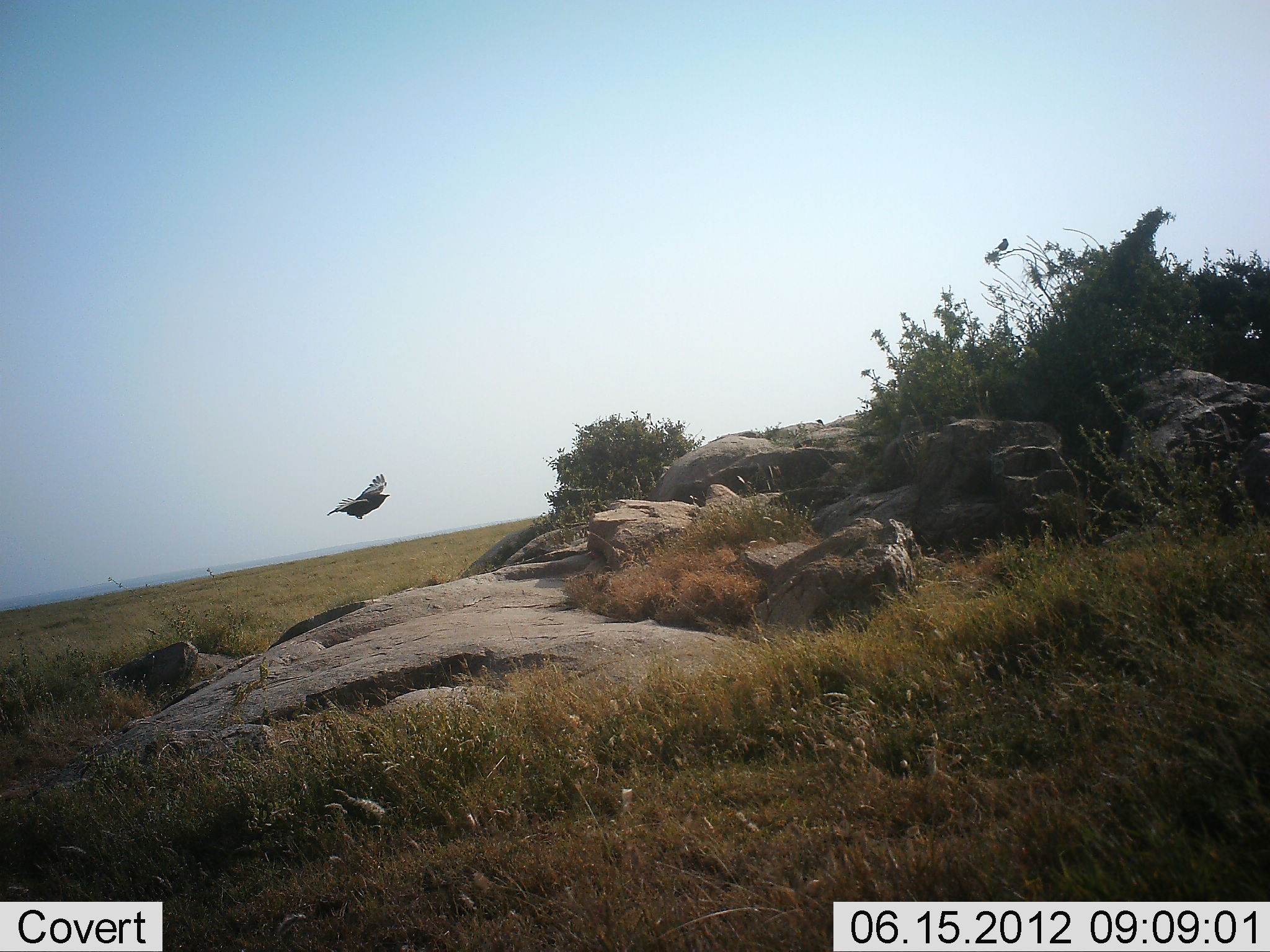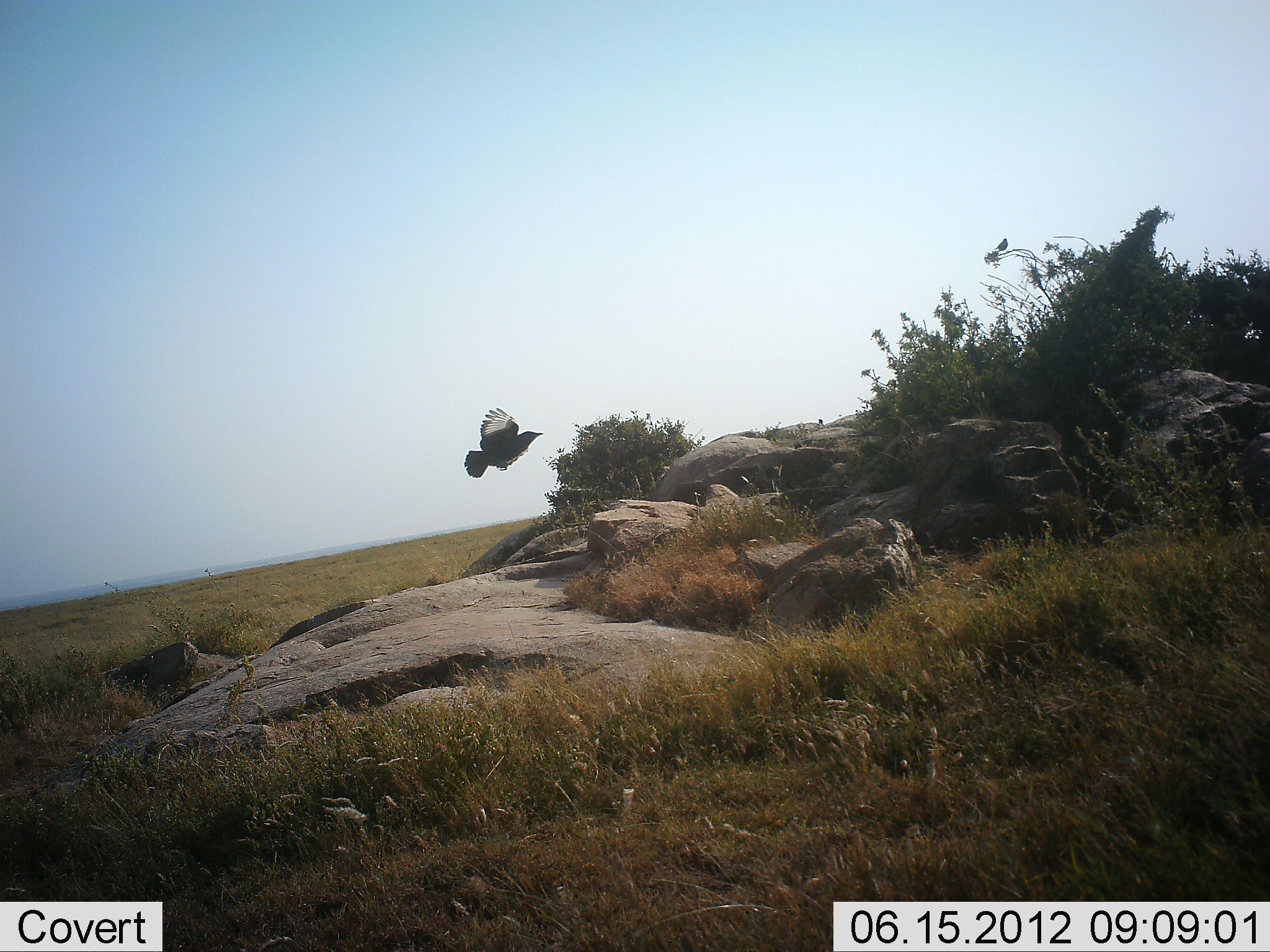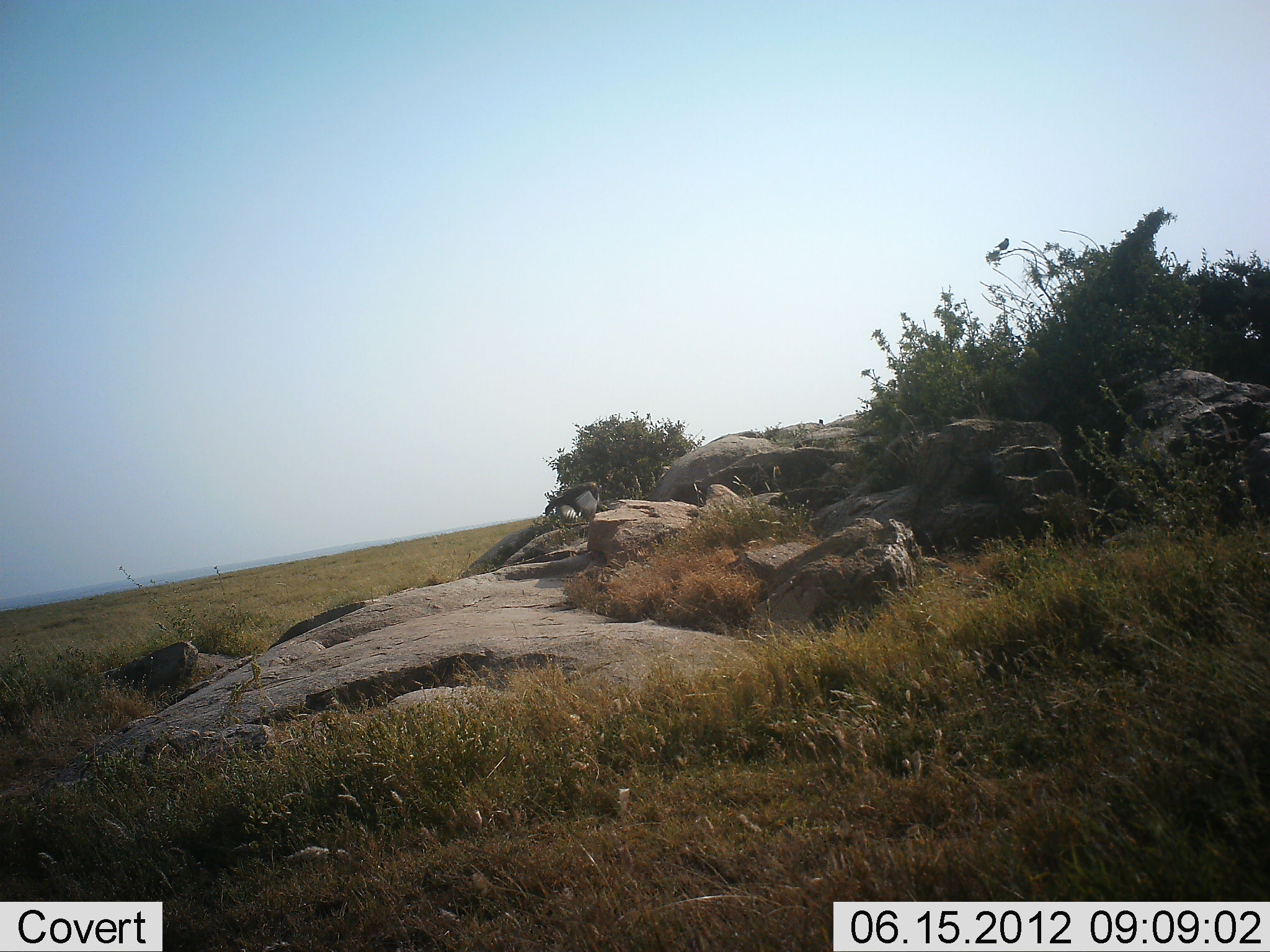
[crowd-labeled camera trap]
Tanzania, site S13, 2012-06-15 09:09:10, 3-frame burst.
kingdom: Animalia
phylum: Chordata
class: Aves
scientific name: Aves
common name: bird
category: otherbird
Otherbird (bird) (Aves), count 1. Behavior (volunteer vote fractions): standing 20%, resting 10%, moving 100%, interacting 0%. Young present (vote fraction): 0%. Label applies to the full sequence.